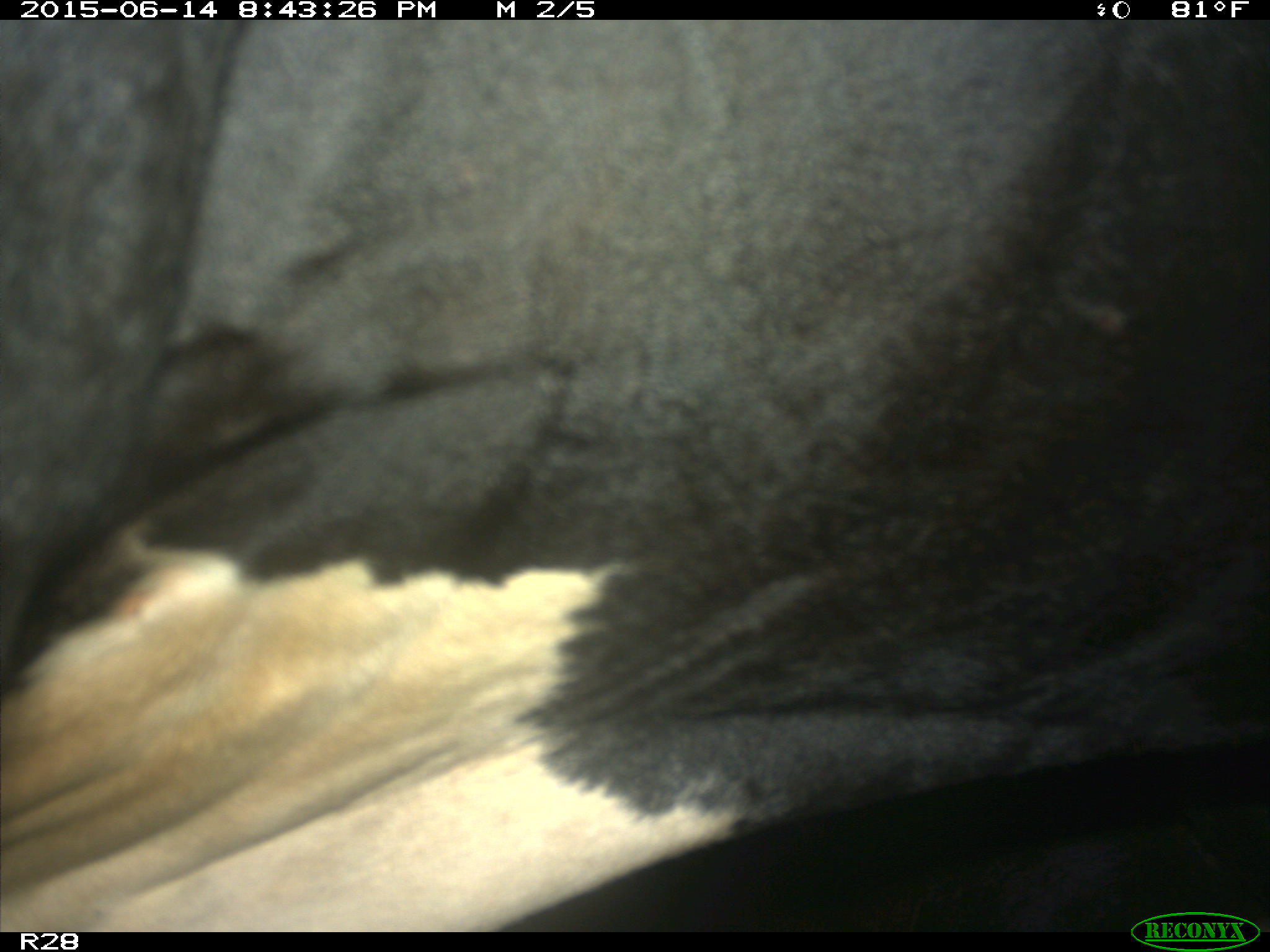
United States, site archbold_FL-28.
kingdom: Animalia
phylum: Chordata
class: Mammalia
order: Artiodactyla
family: Bovidae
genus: Bos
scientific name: Bos taurus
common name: domestic cow